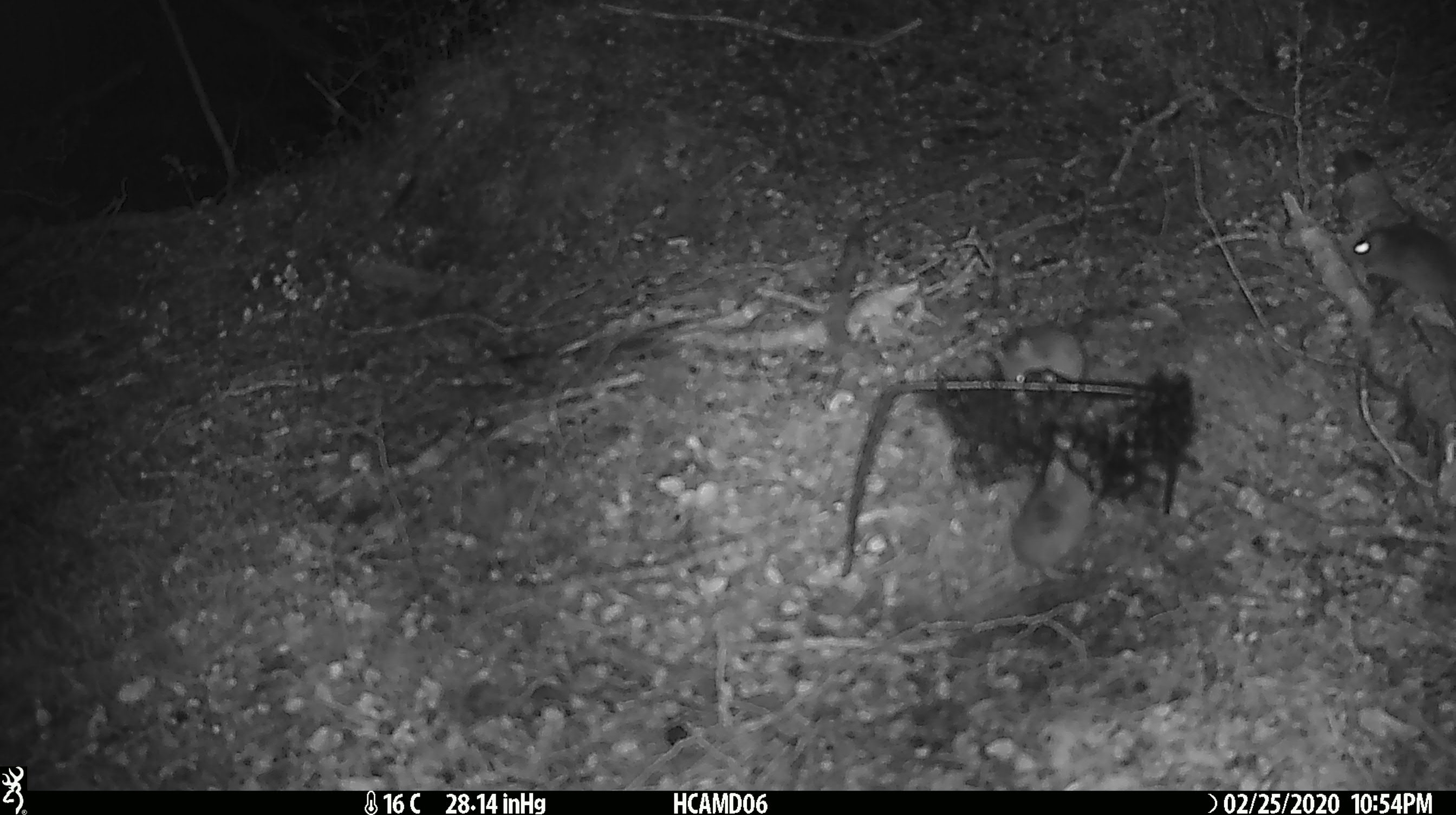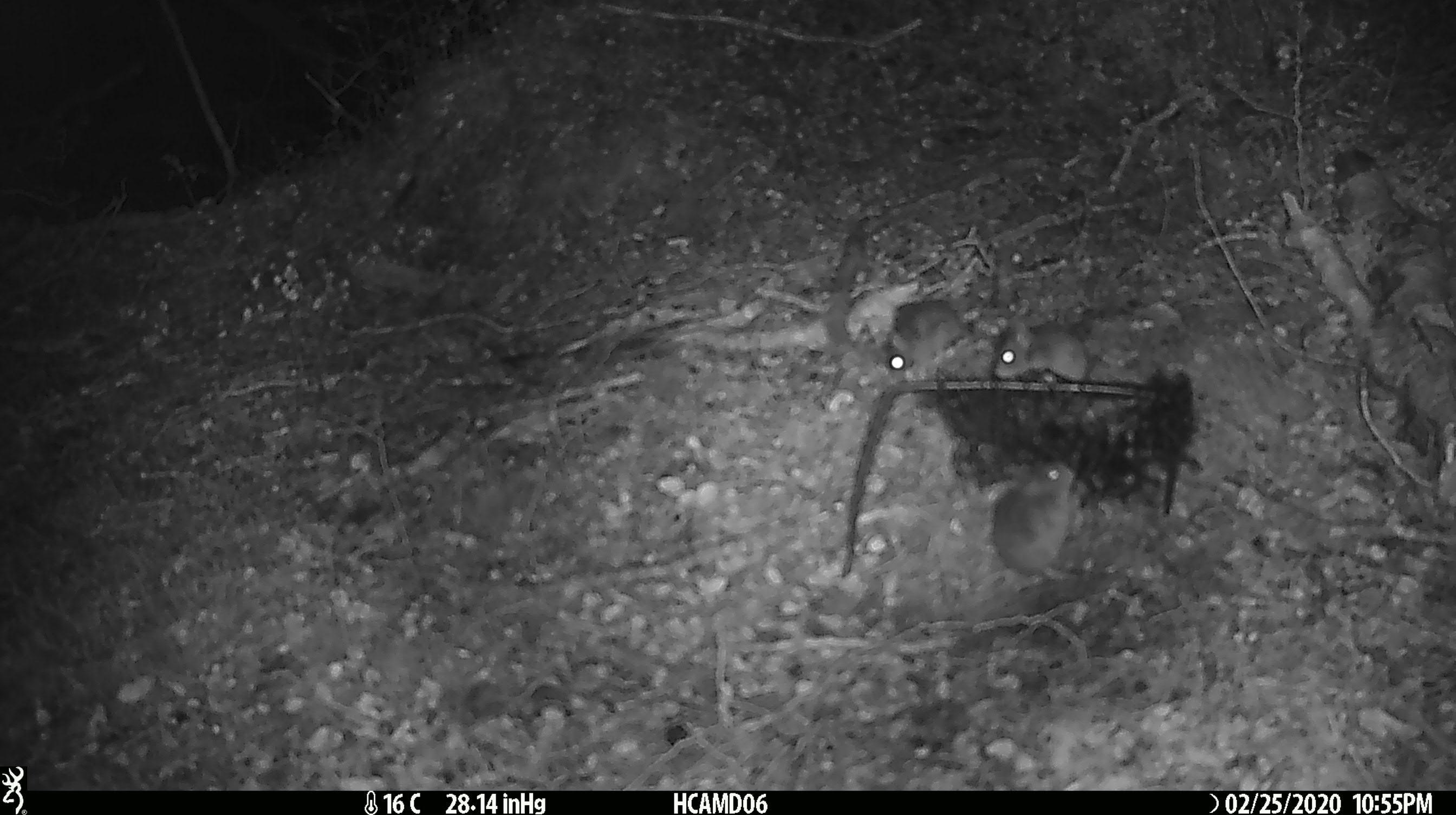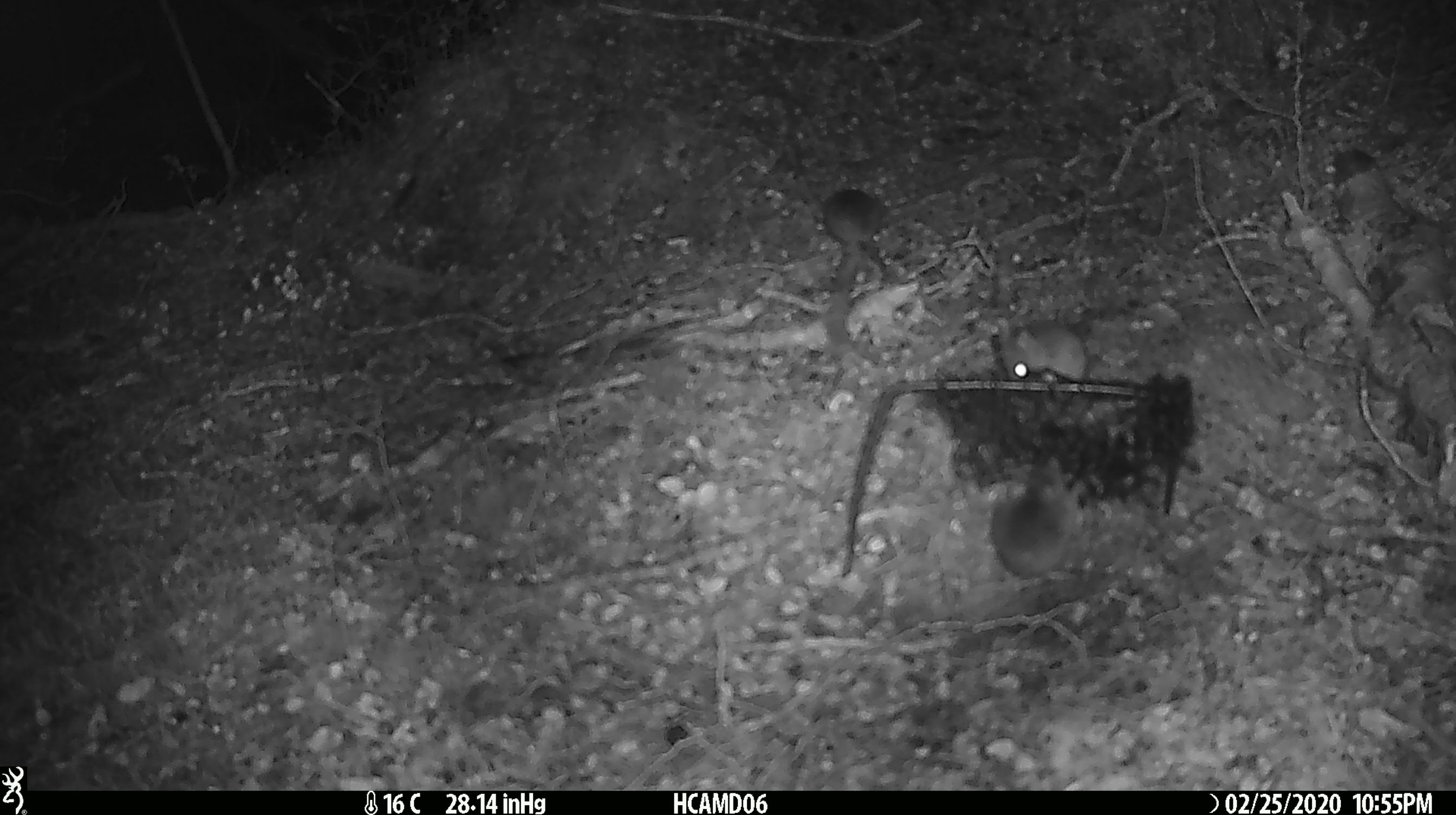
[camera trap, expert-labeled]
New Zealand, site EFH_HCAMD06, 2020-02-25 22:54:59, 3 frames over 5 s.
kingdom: Animalia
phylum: Chordata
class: Mammalia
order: Rodentia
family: Muridae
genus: Mus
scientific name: Mus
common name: mouse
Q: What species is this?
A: Mouse (Mus).